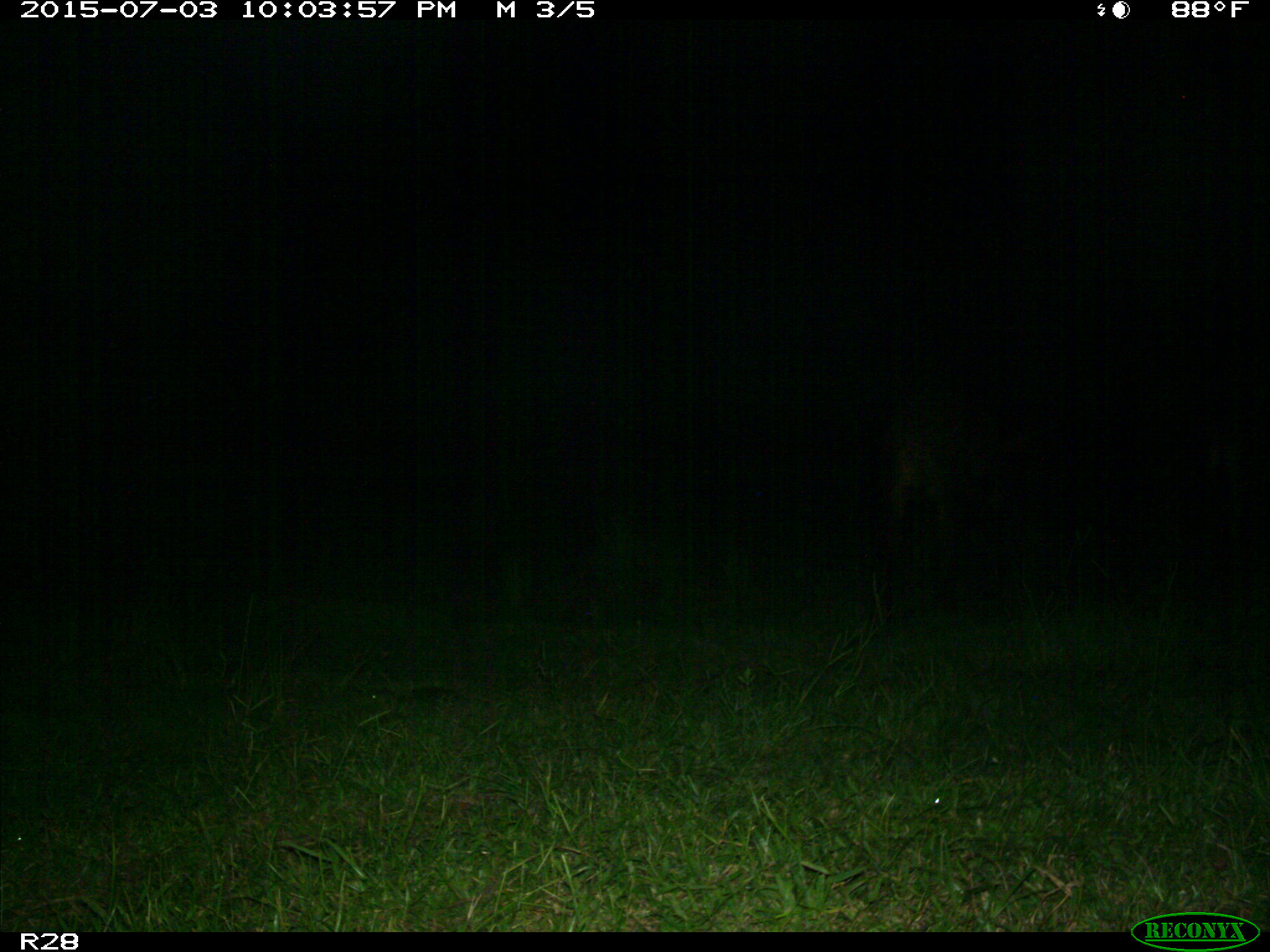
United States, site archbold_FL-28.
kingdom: Animalia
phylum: Chordata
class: Mammalia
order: Artiodactyla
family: Bovidae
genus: Bos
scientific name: Bos taurus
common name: domestic cow